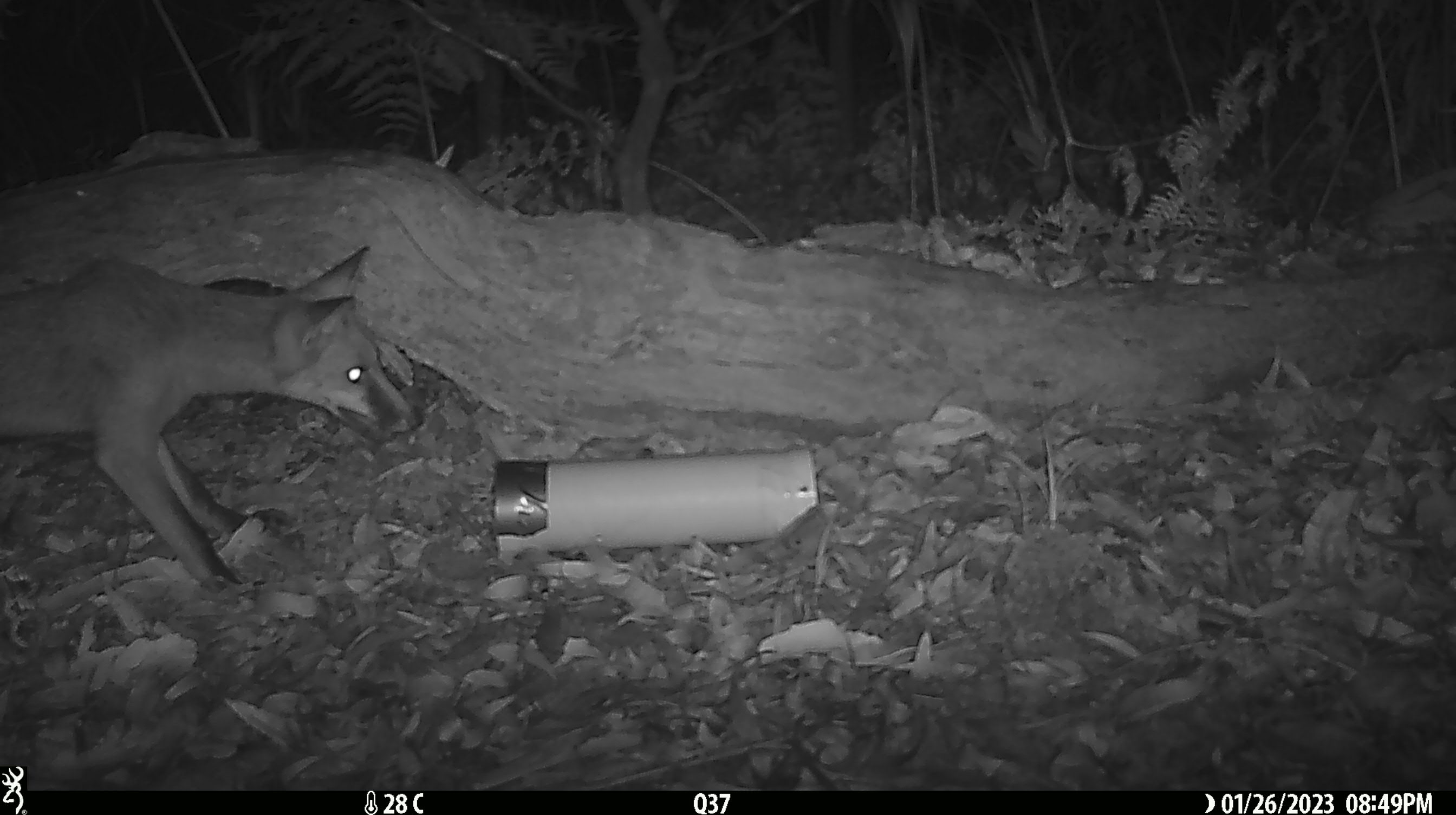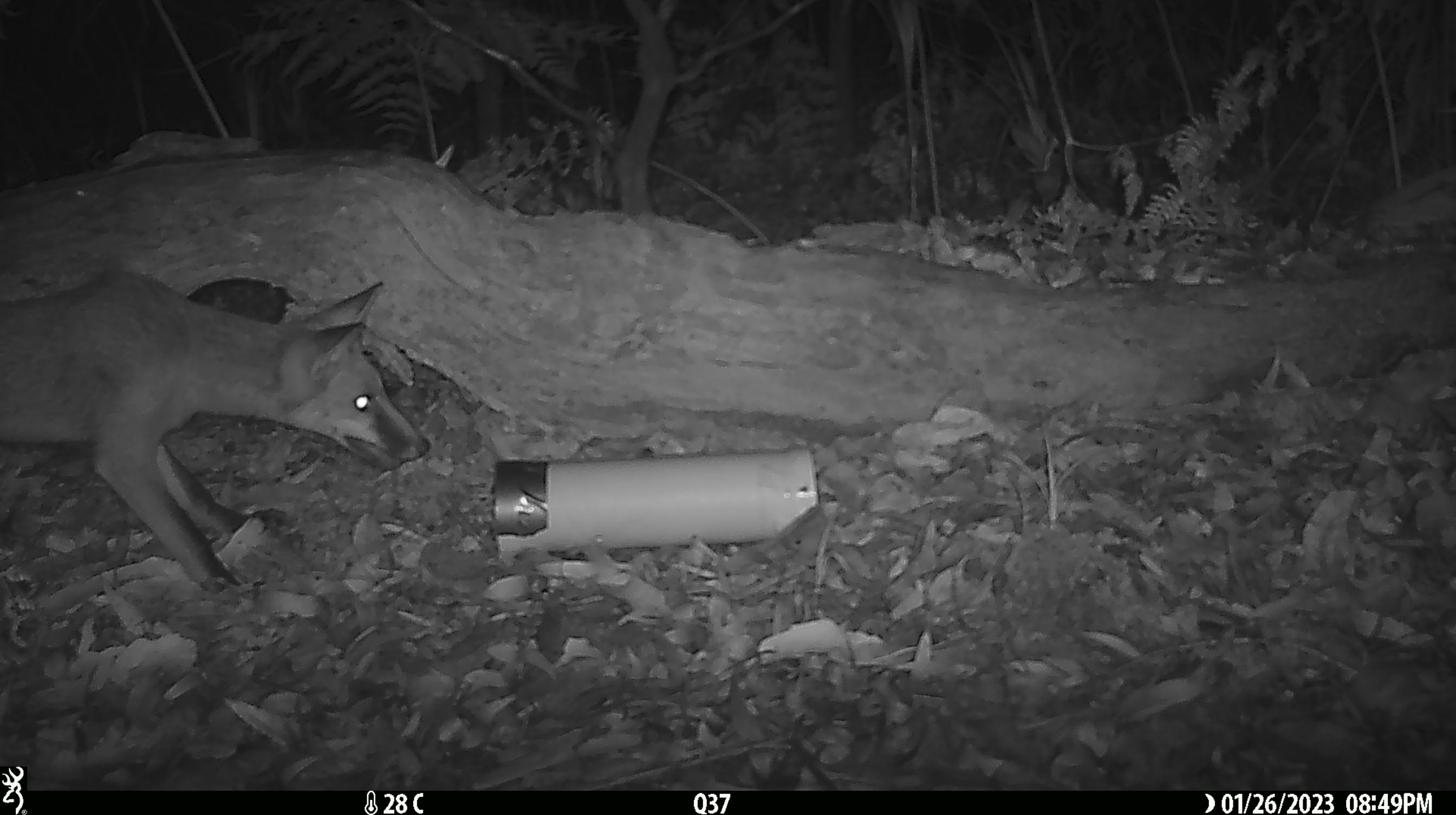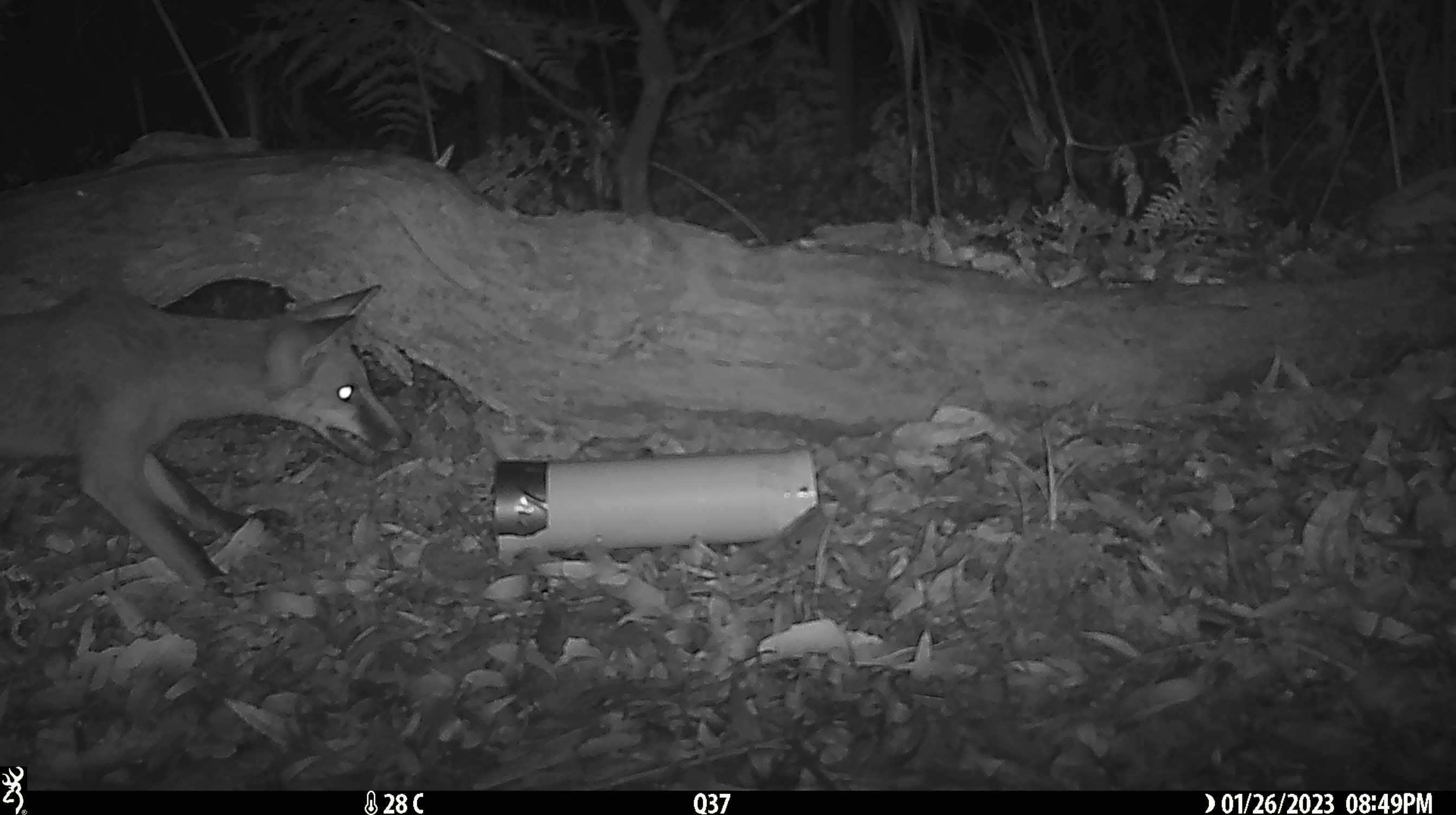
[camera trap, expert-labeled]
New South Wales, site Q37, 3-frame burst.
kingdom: Animalia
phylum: Chordata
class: Mammalia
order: Carnivora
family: Canidae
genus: Vulpes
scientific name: Vulpes vulpes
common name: red fox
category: fox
Fox (red fox) (Vulpes vulpes).